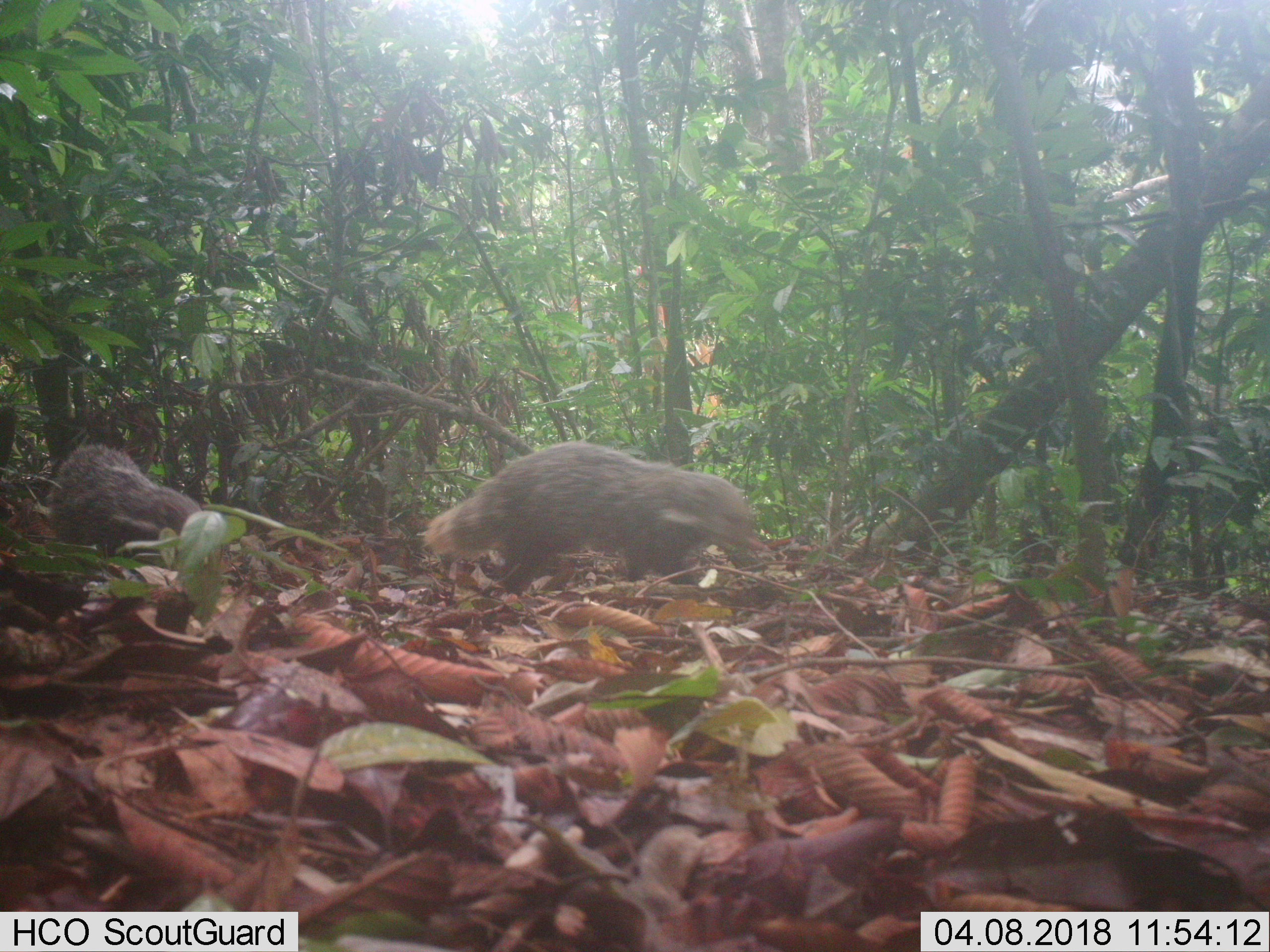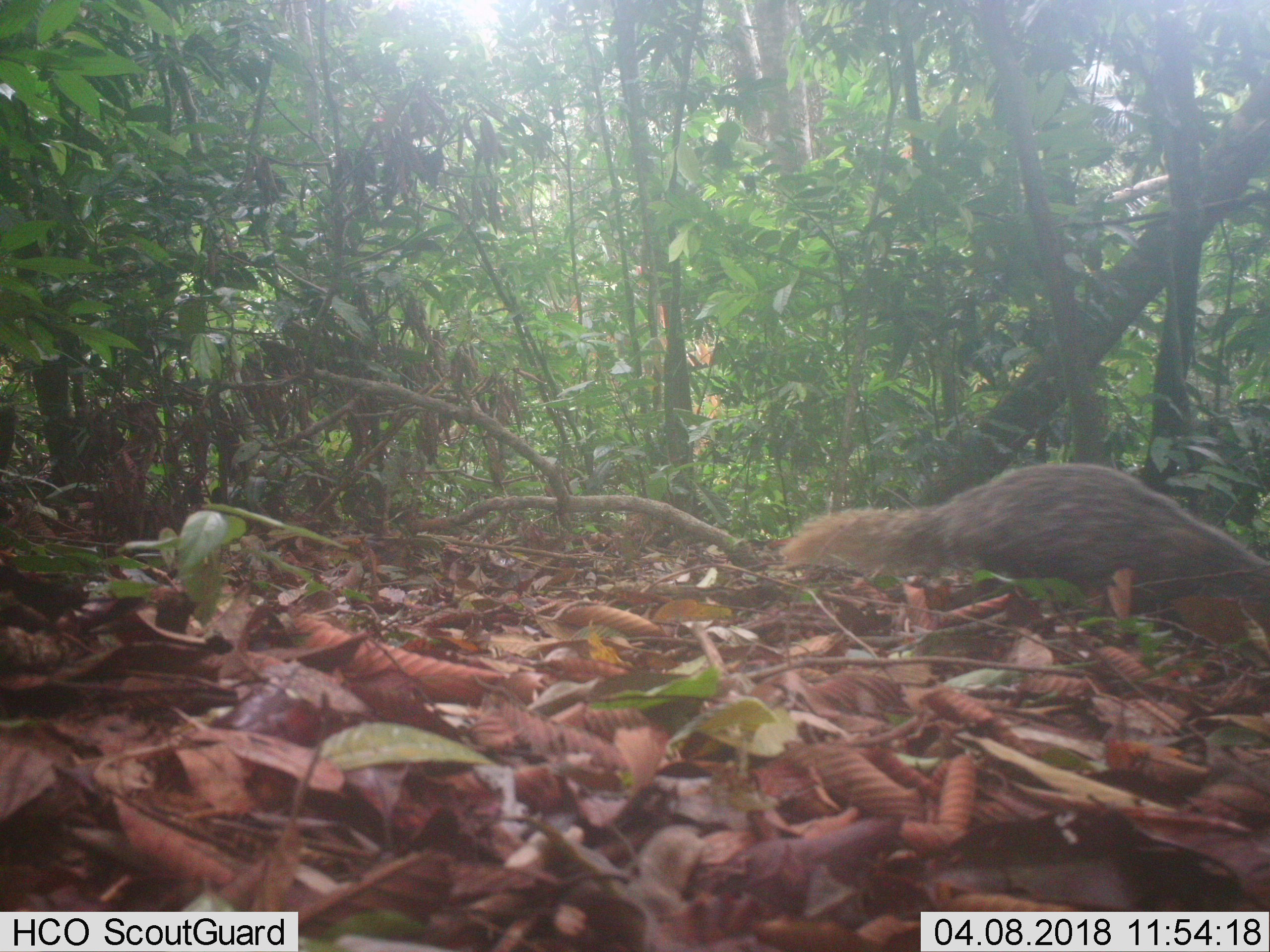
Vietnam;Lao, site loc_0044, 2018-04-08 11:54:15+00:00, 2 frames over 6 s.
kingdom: Animalia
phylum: Chordata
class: Mammalia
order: Carnivora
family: Herpestidae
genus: Urva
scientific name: Urva urva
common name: crab-eating mongoose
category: crab eating mongoose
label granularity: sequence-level